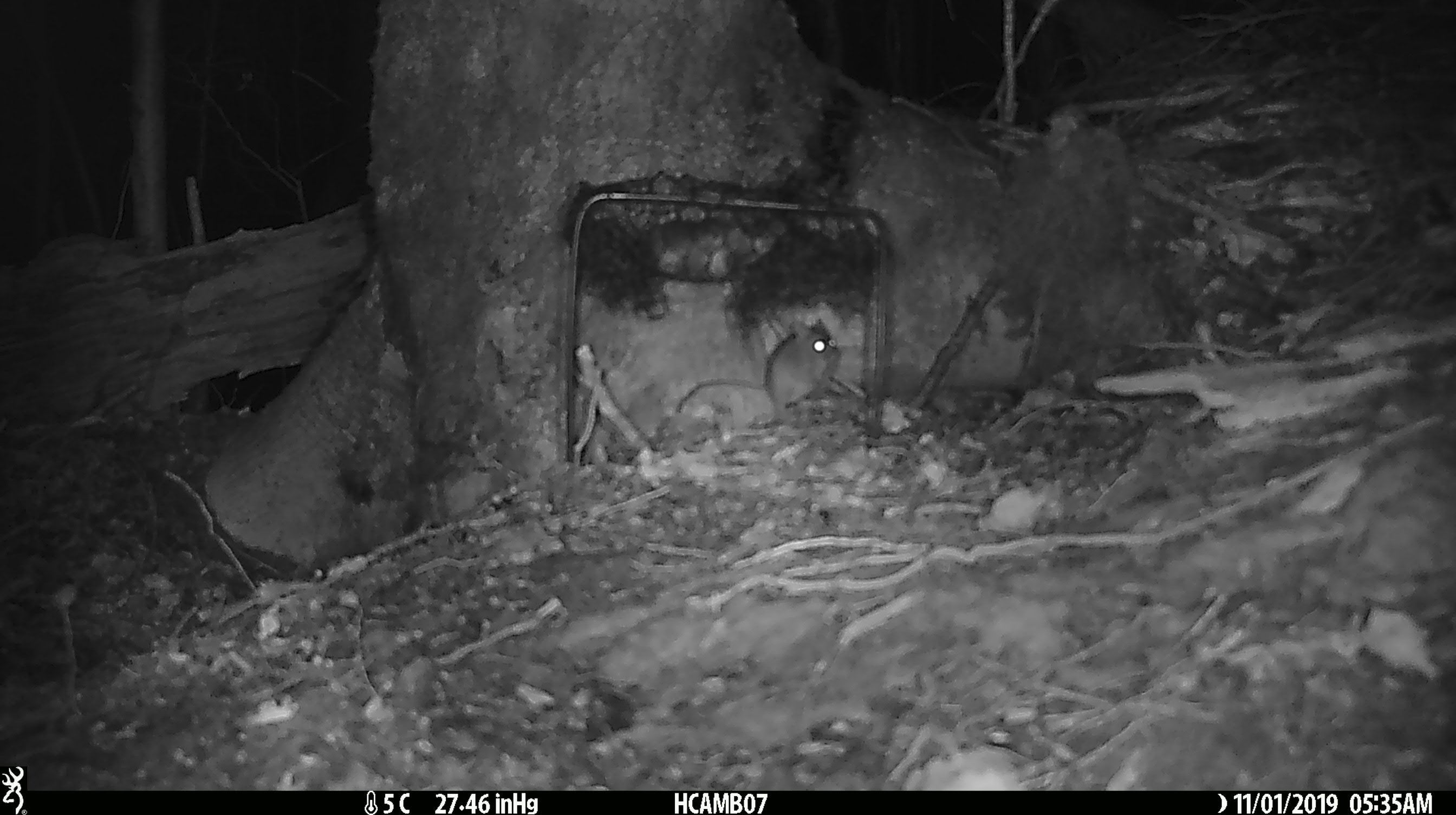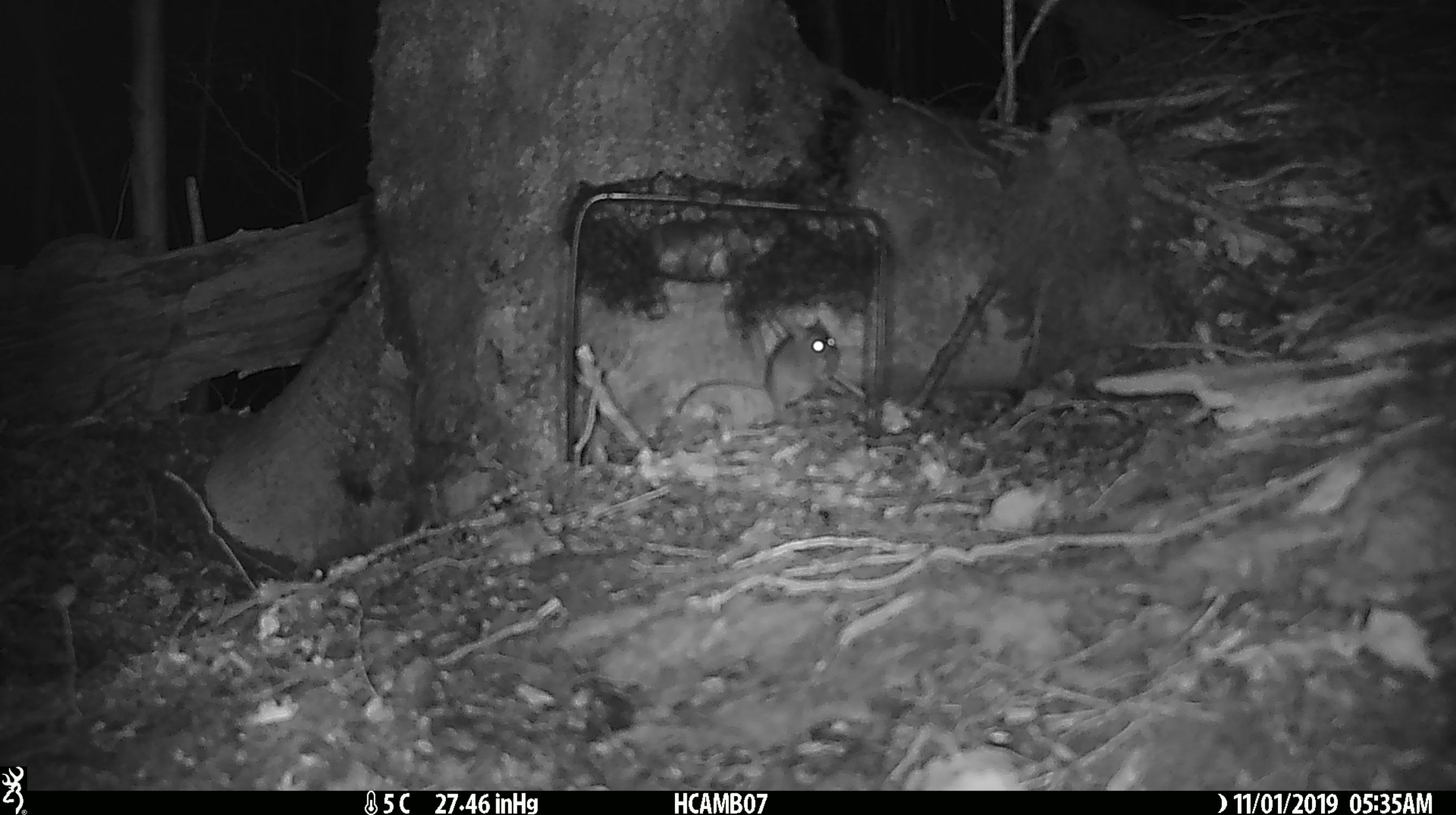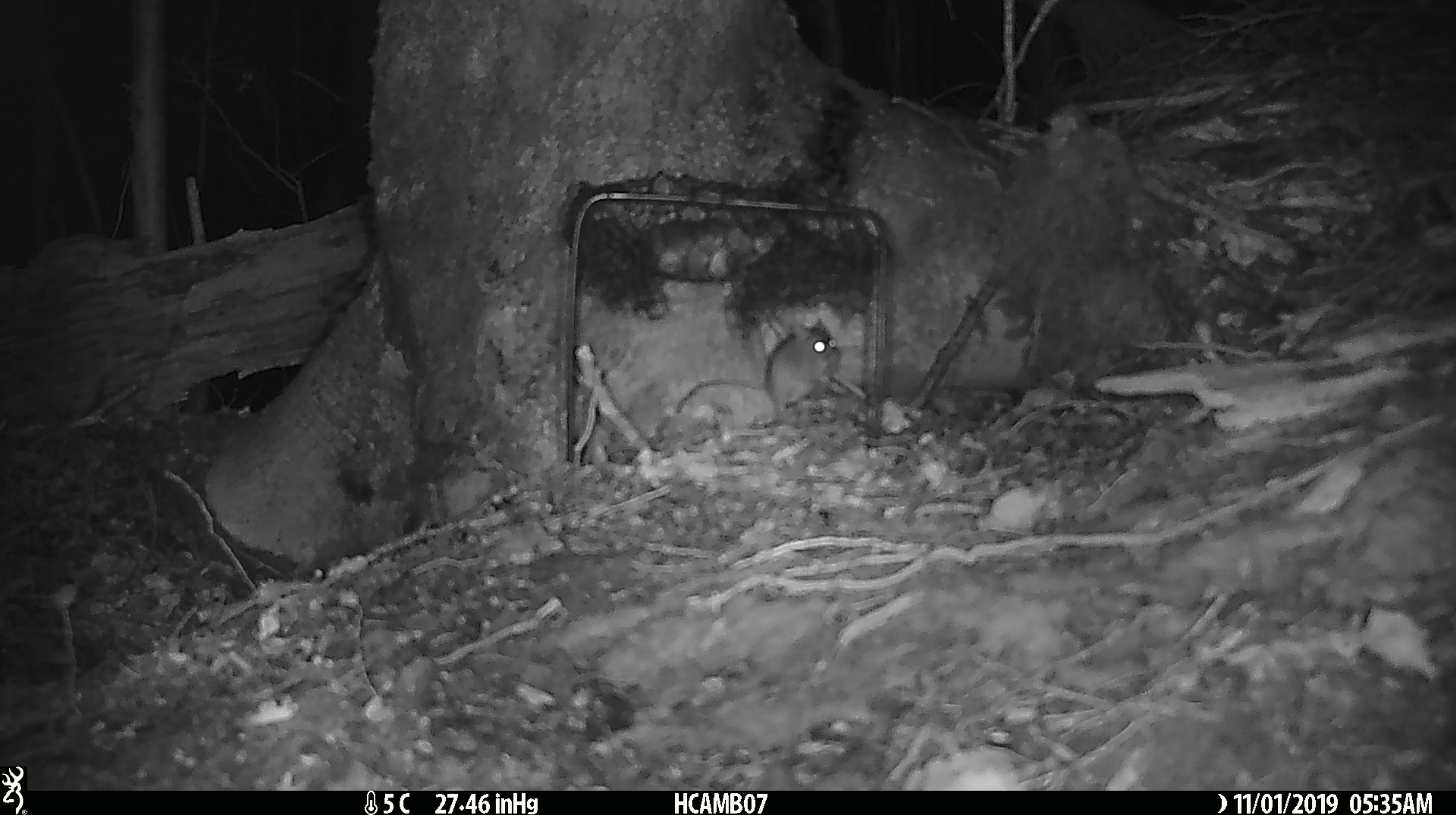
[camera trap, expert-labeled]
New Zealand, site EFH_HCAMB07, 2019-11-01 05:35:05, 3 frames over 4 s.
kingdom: Animalia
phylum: Chordata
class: Mammalia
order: Rodentia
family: Muridae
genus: Mus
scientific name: Mus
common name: mouse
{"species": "mouse (Mus)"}